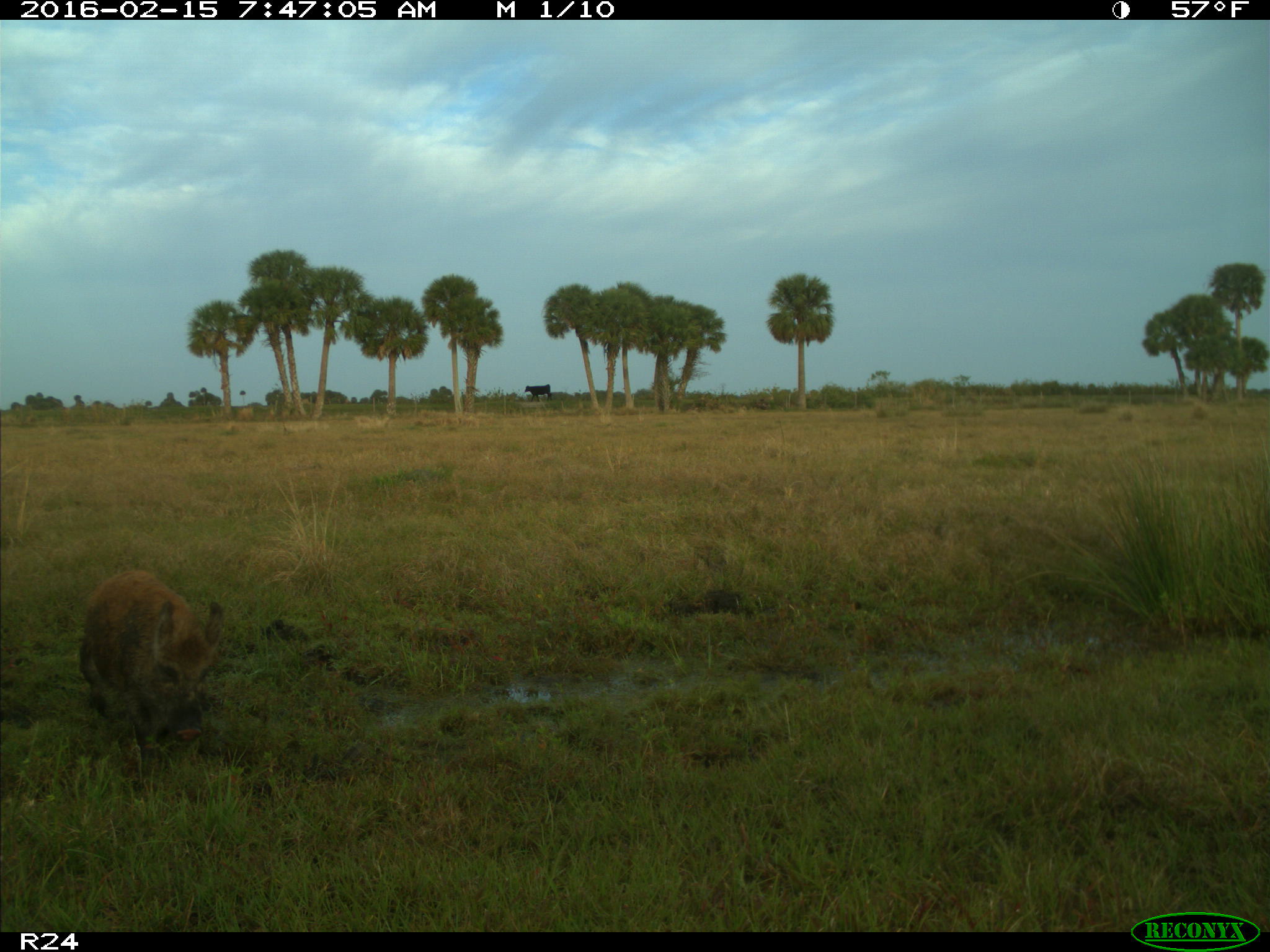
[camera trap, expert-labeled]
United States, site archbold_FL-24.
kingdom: Animalia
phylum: Chordata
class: Mammalia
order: Artiodactyla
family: Suidae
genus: Sus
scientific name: Sus scrofa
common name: wild boar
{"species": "Sus scrofa (wild boar)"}